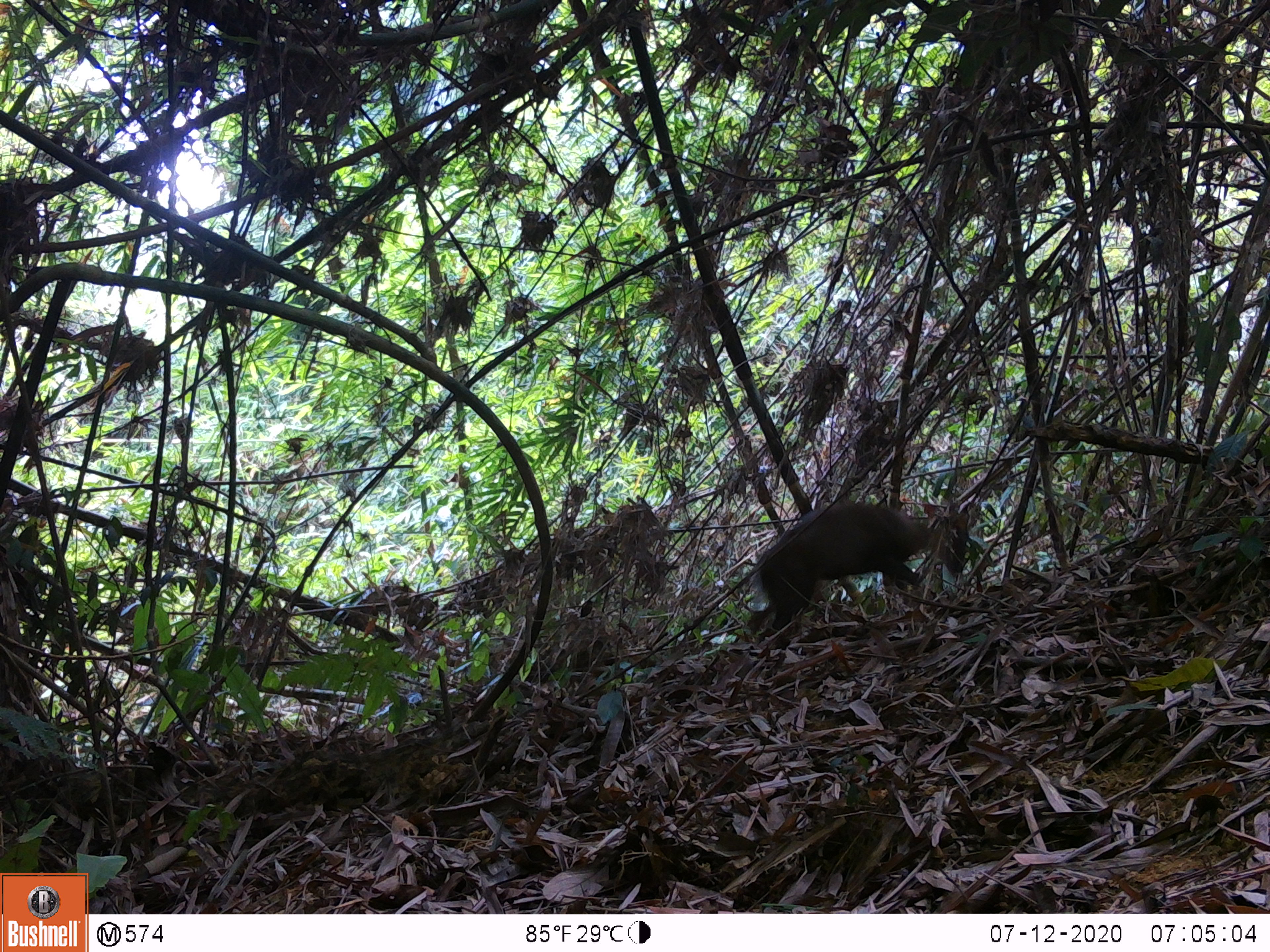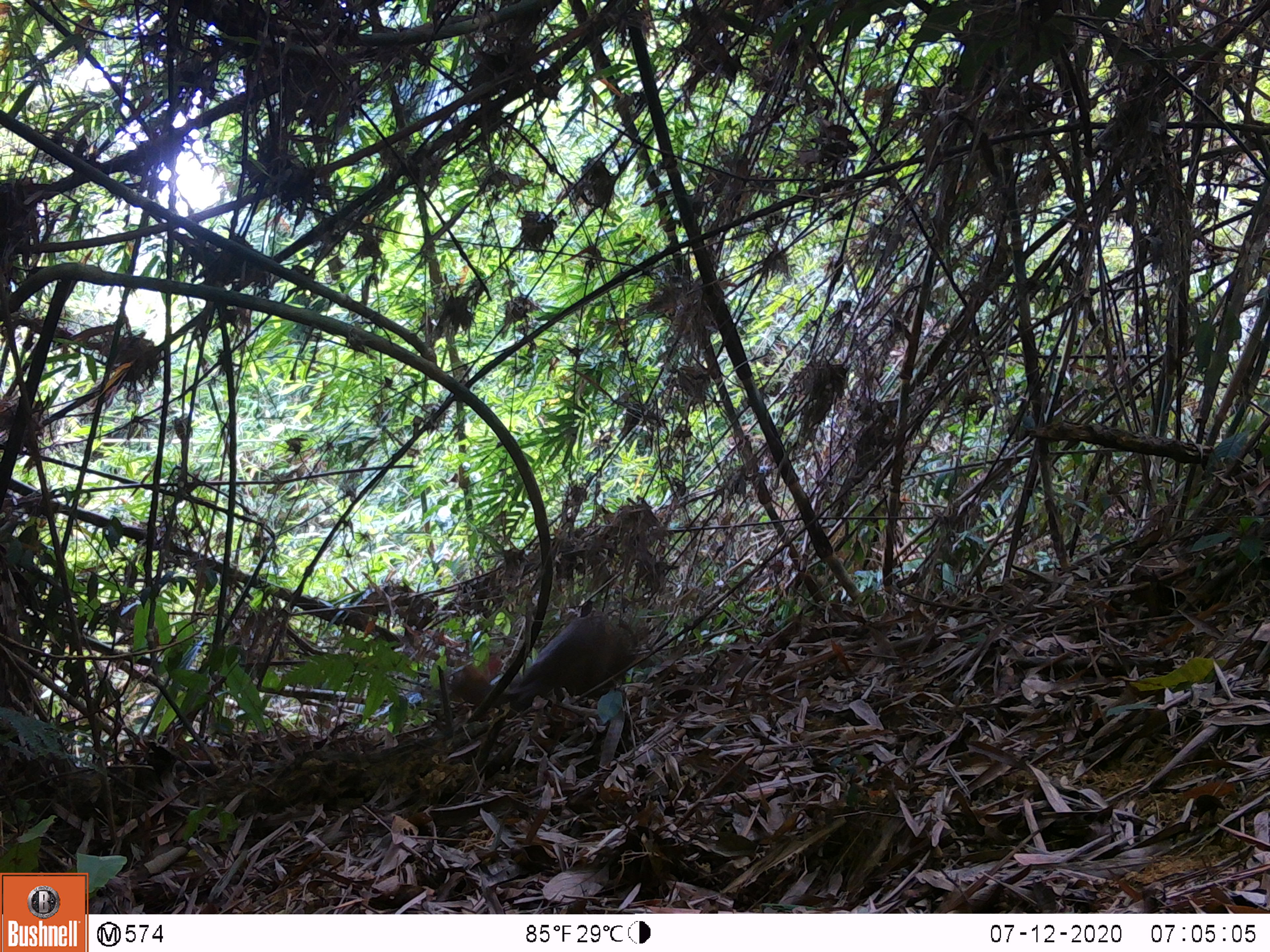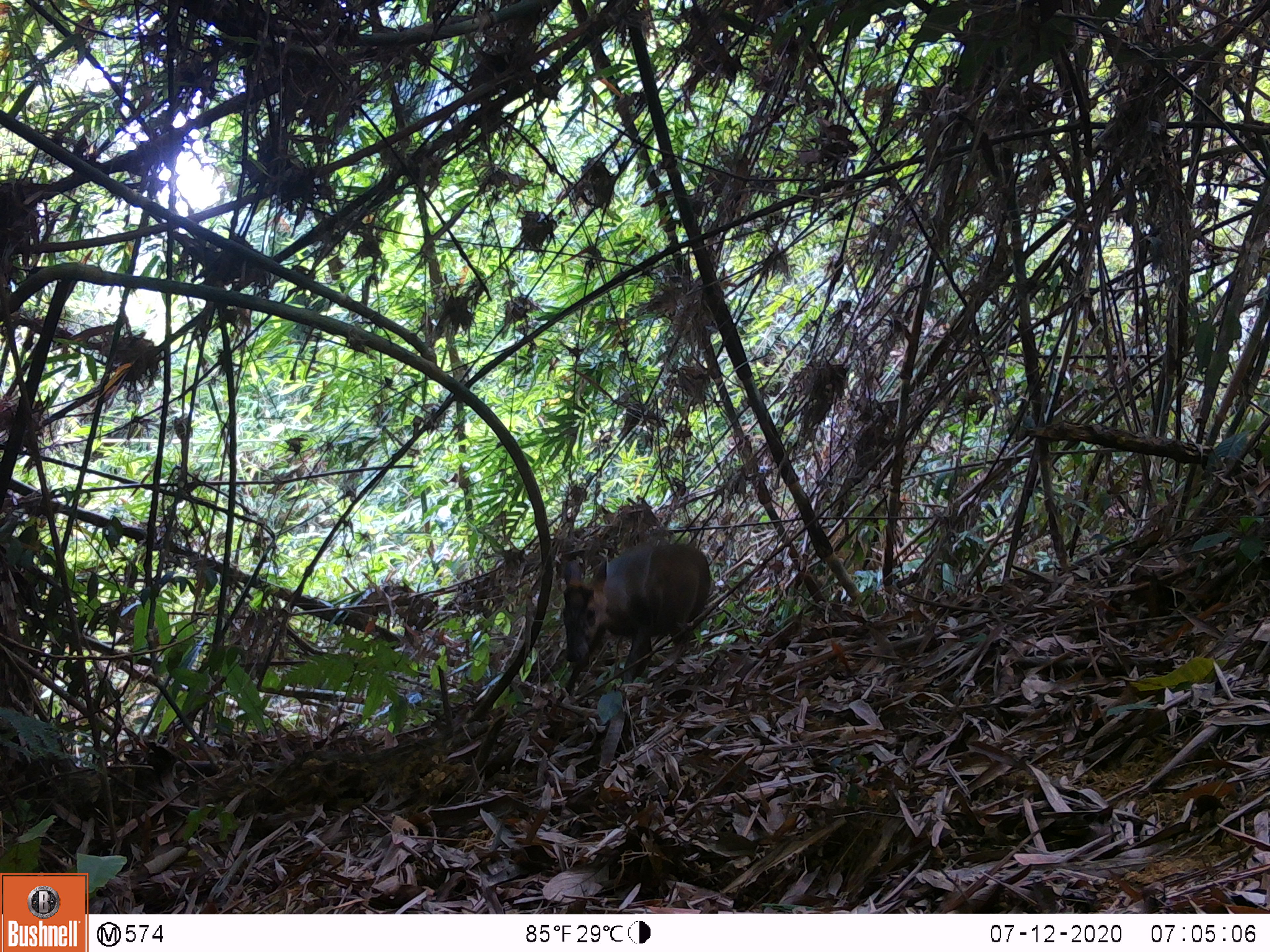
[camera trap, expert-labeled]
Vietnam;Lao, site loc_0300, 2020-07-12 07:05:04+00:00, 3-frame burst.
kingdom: Animalia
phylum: Chordata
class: Mammalia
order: Artiodactyla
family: Cervidae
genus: Muntiacus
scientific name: Muntiacus rooseveltorum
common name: roosevelt's muntjac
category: roosevelts muntjac group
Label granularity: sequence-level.